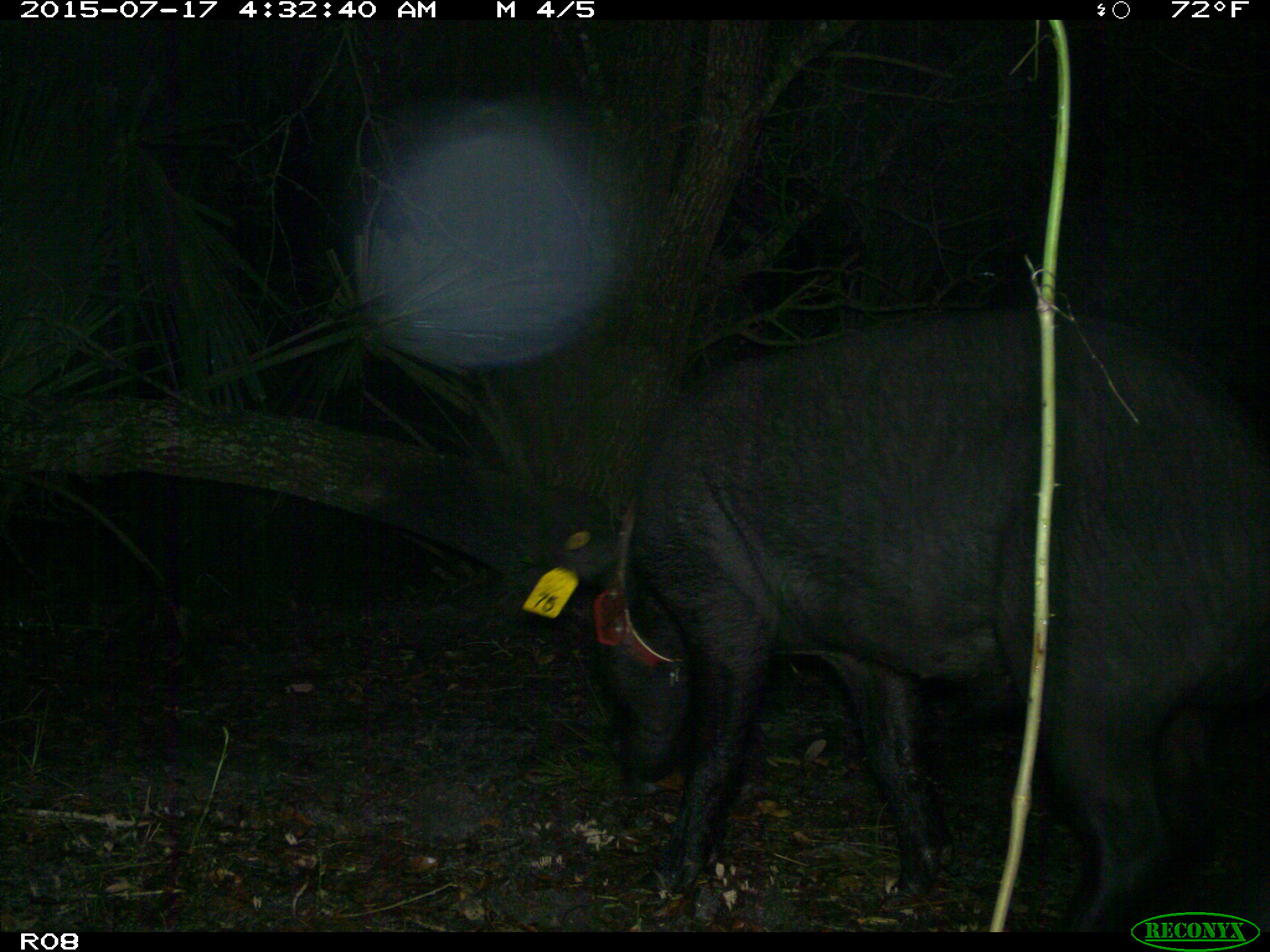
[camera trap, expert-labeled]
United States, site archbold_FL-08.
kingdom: Animalia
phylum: Chordata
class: Mammalia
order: Artiodactyla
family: Suidae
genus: Sus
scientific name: Sus scrofa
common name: wild boar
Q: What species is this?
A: Sus scrofa (wild boar).